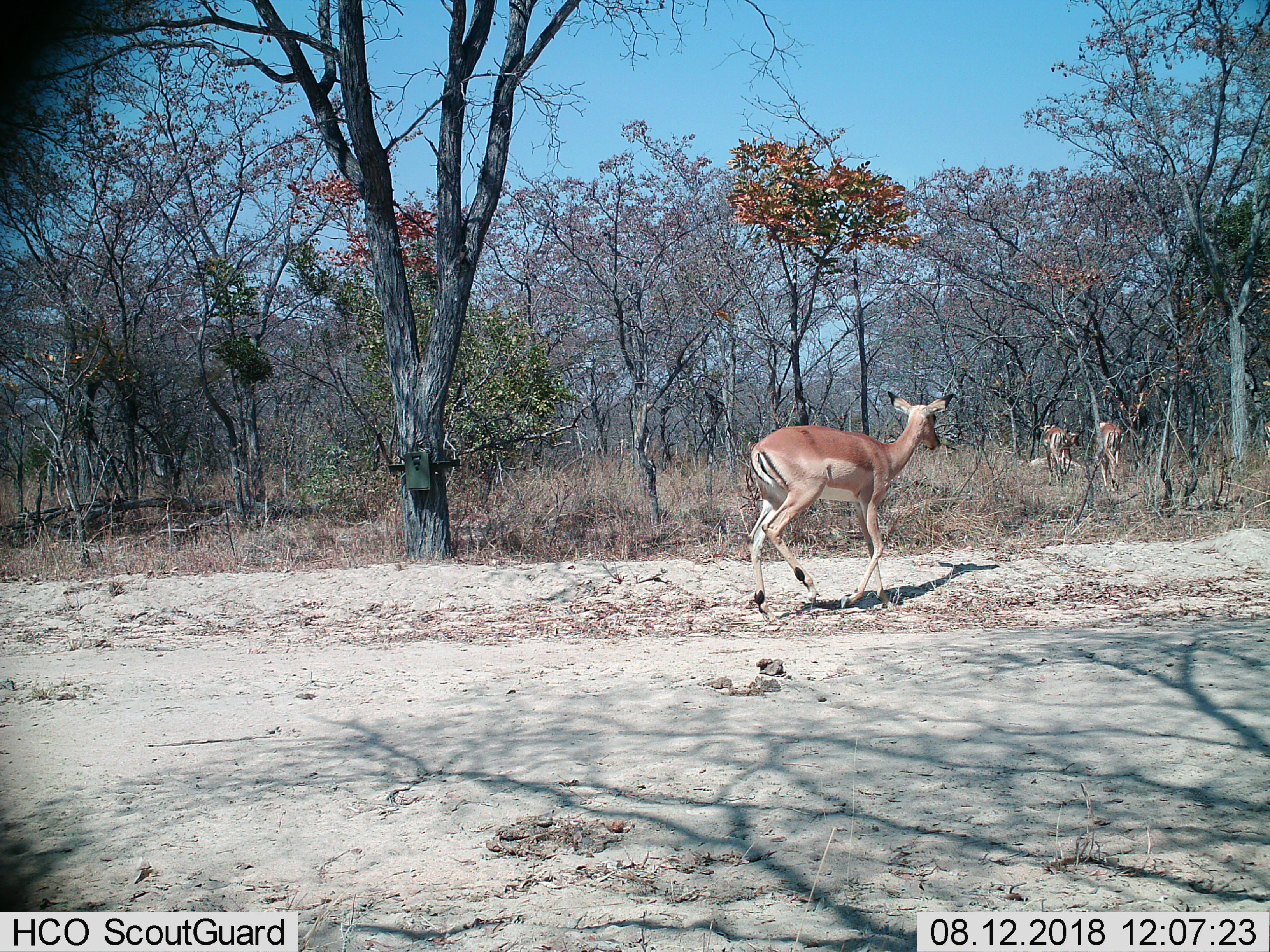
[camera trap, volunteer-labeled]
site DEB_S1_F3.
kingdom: Animalia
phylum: Chordata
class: Mammalia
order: Artiodactyla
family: Bovidae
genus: Aepyceros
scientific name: Aepyceros melampus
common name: impala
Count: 4.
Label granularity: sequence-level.